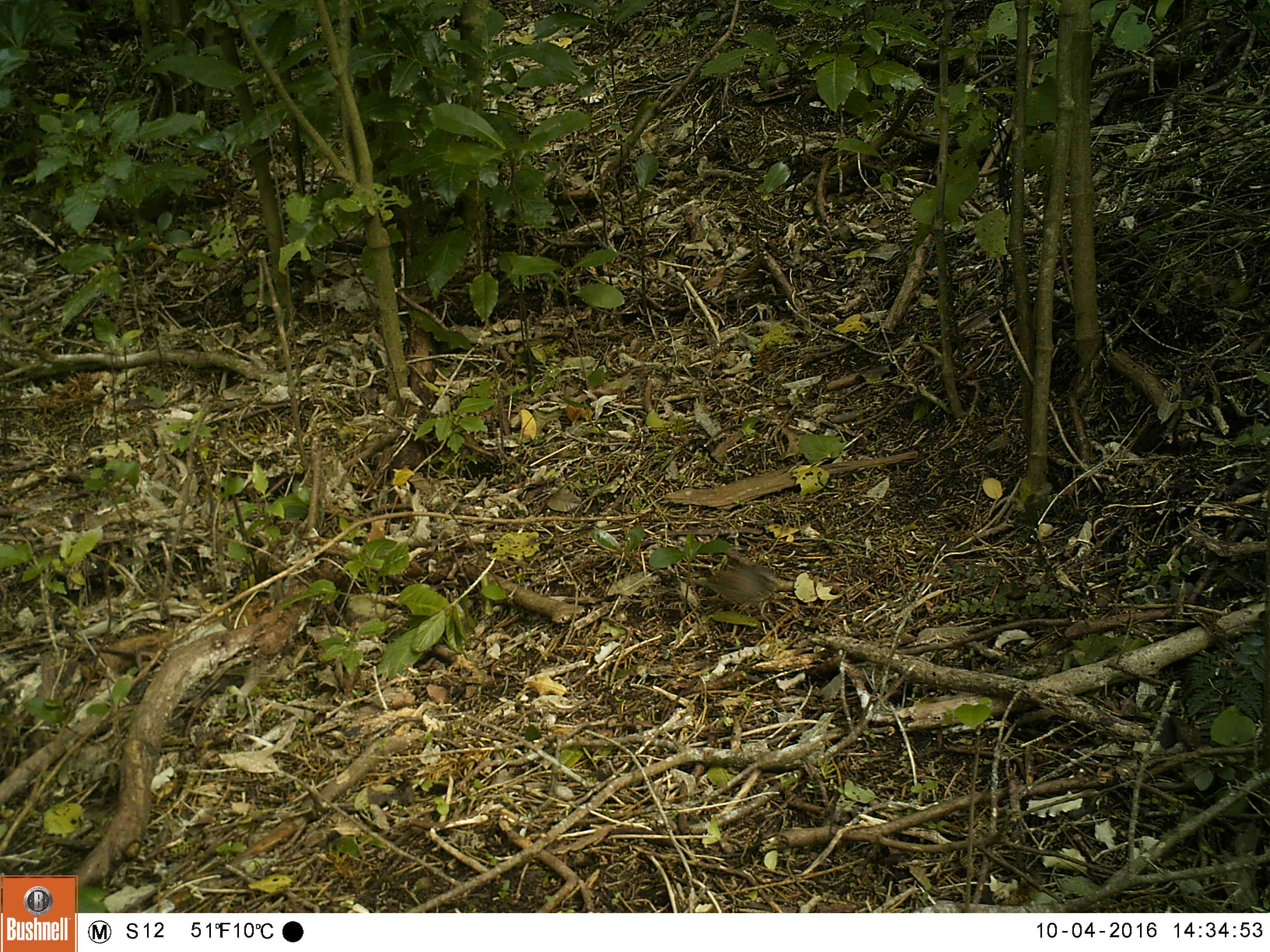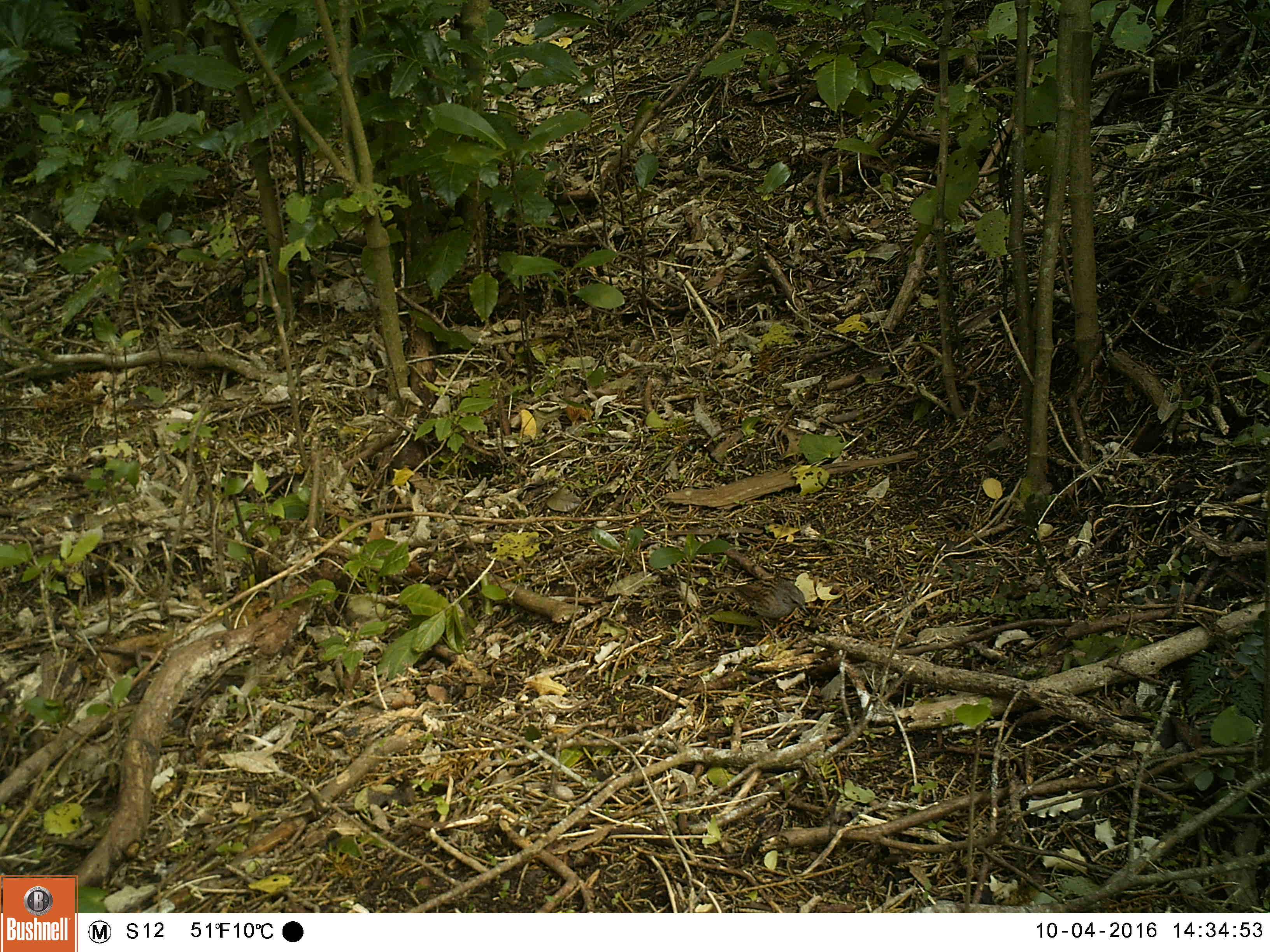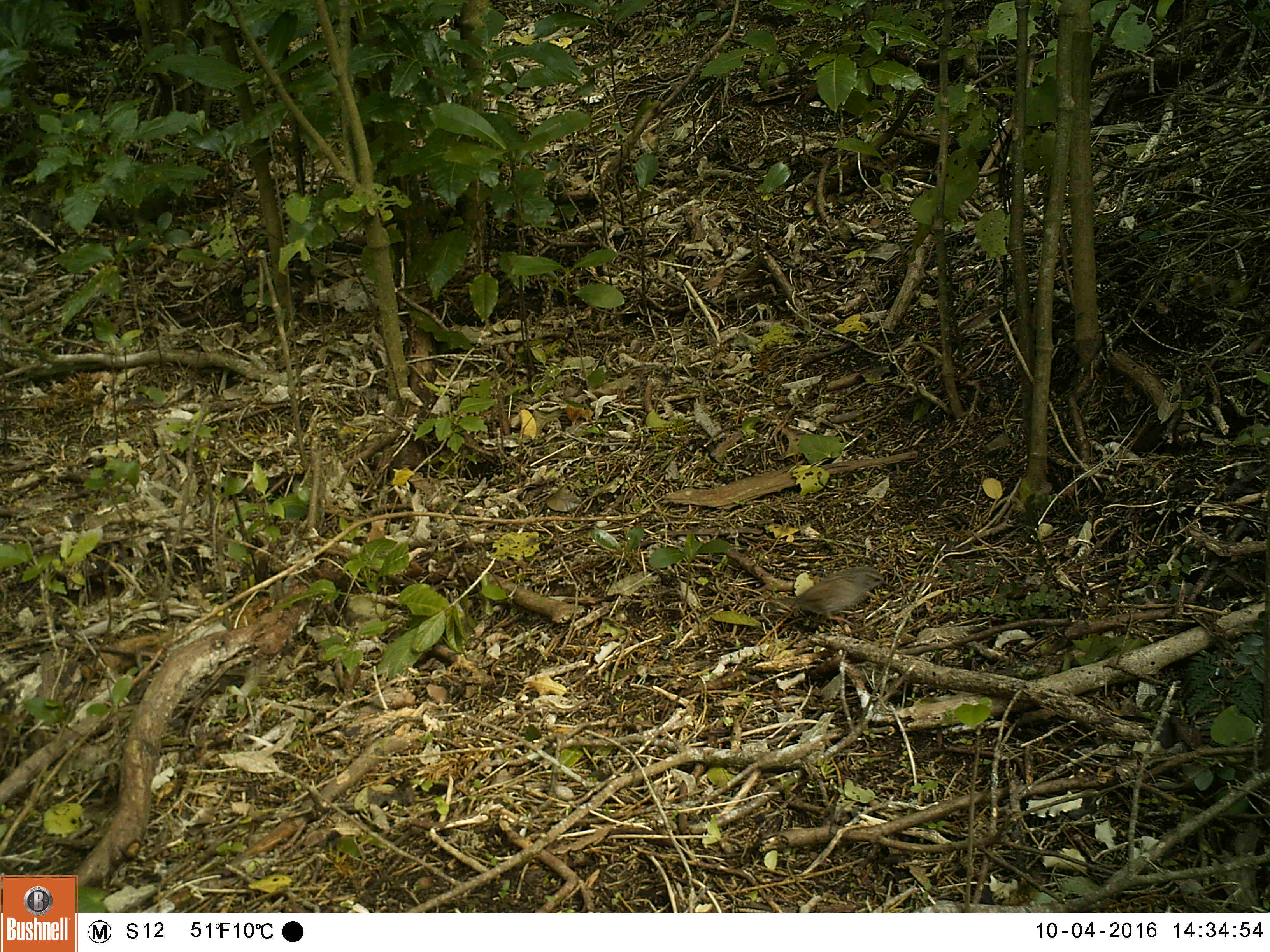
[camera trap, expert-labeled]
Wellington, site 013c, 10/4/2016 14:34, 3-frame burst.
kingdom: Animalia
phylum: Chordata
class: Aves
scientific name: Aves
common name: bird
Bird (Aves).